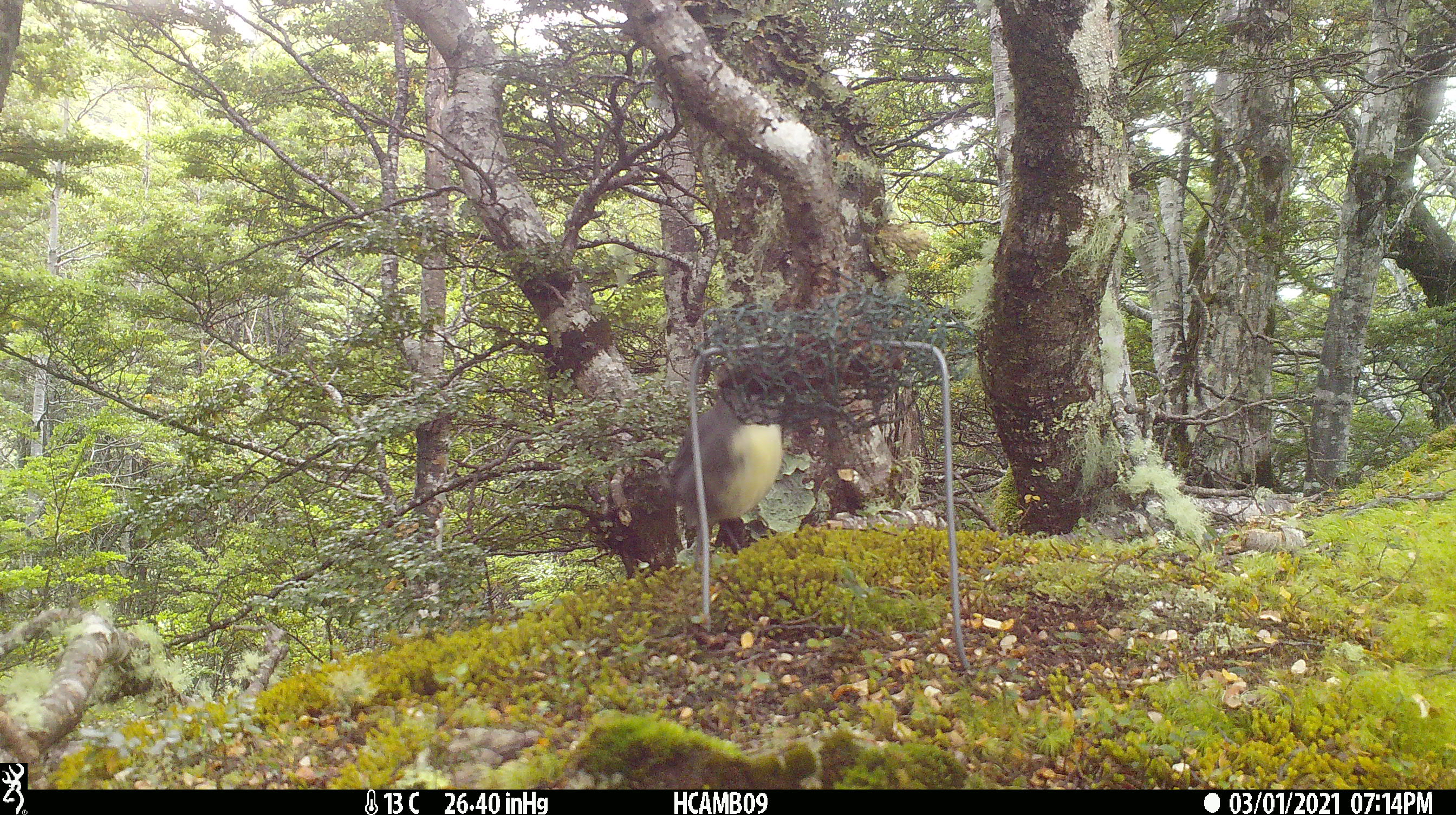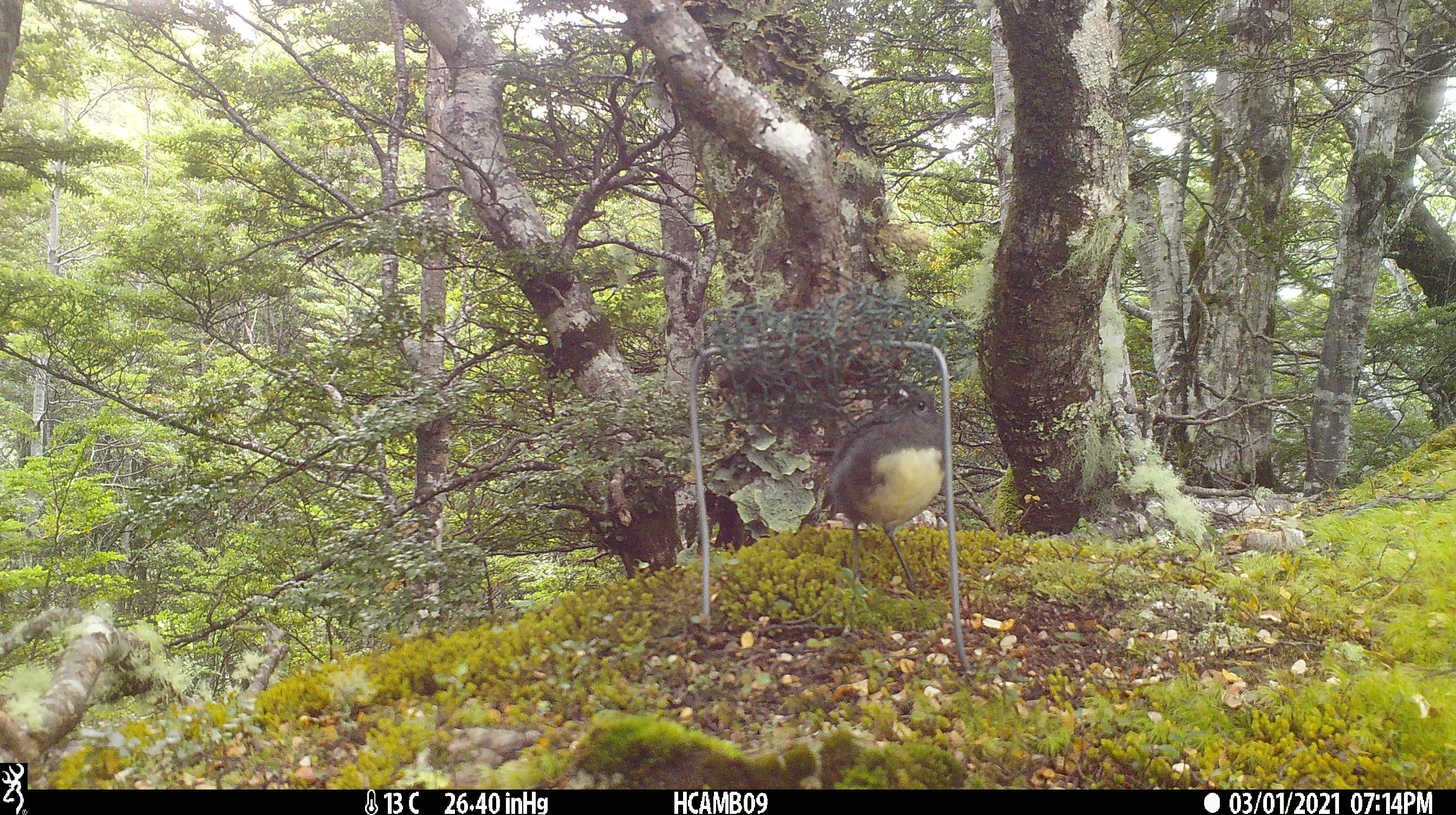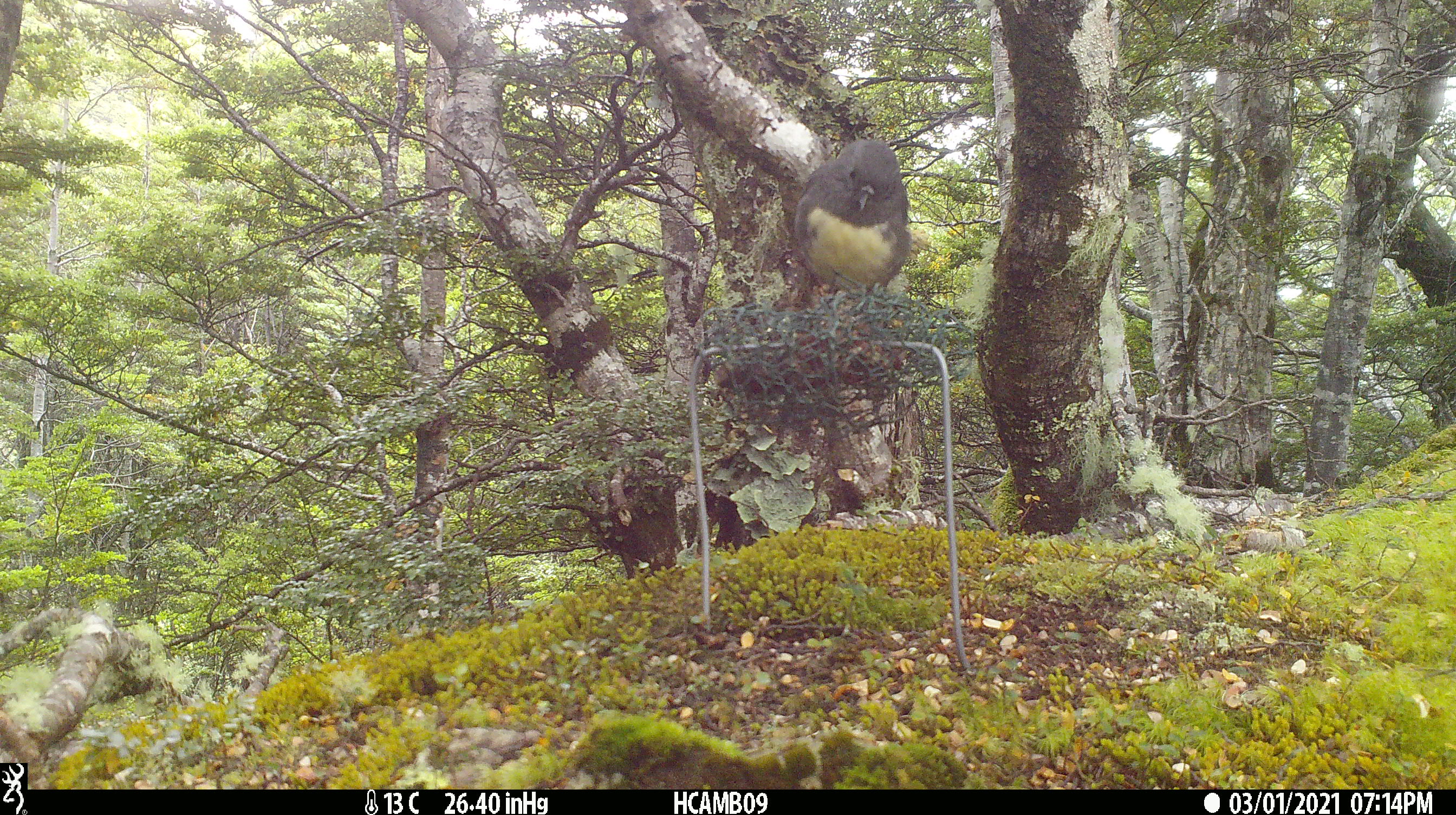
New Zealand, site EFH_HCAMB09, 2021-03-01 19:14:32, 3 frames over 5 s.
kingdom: Animalia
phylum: Chordata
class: Aves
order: Passeriformes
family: Petroicidae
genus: Petroica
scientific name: Petroica australis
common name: new zealand robin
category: robin